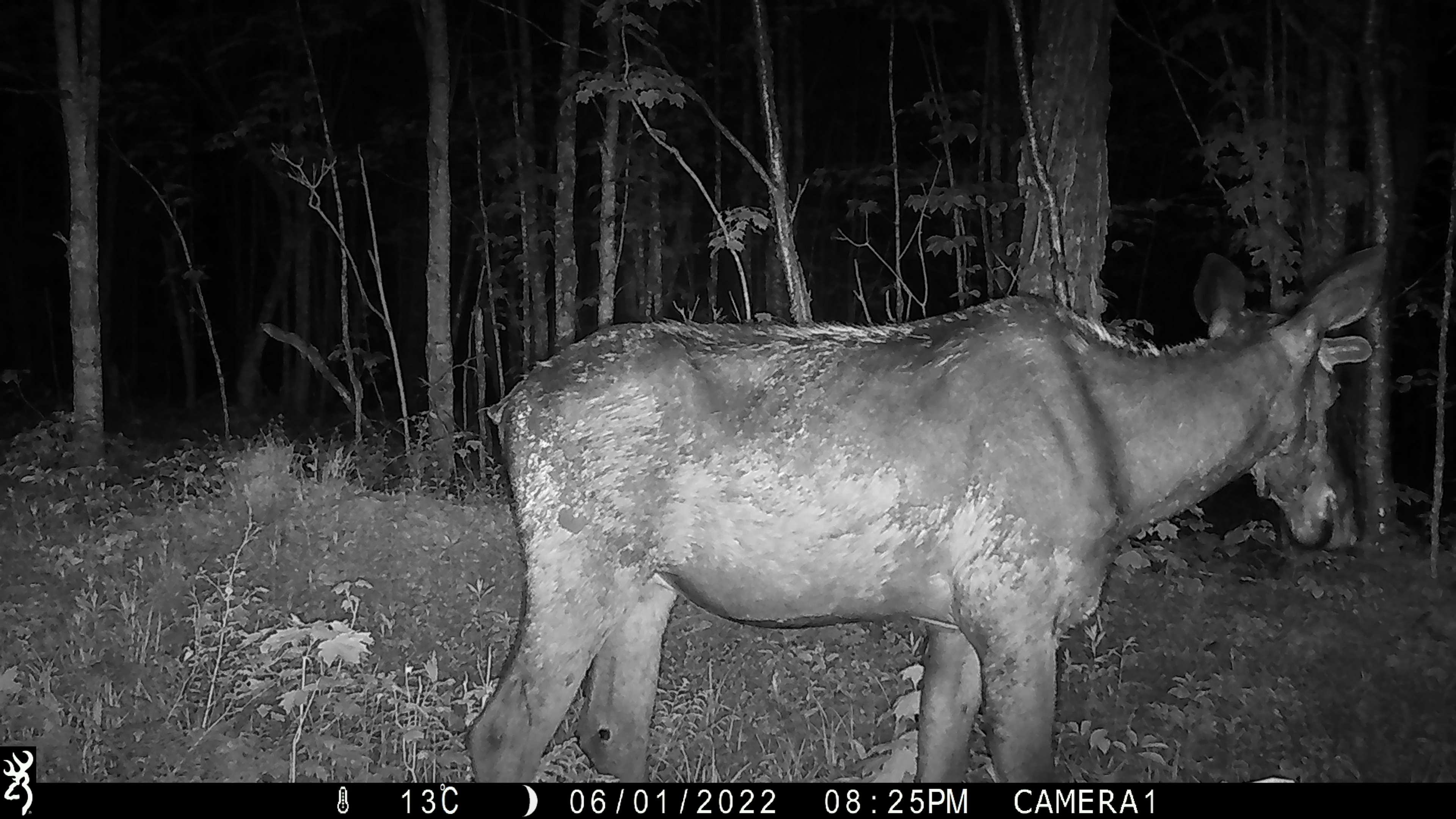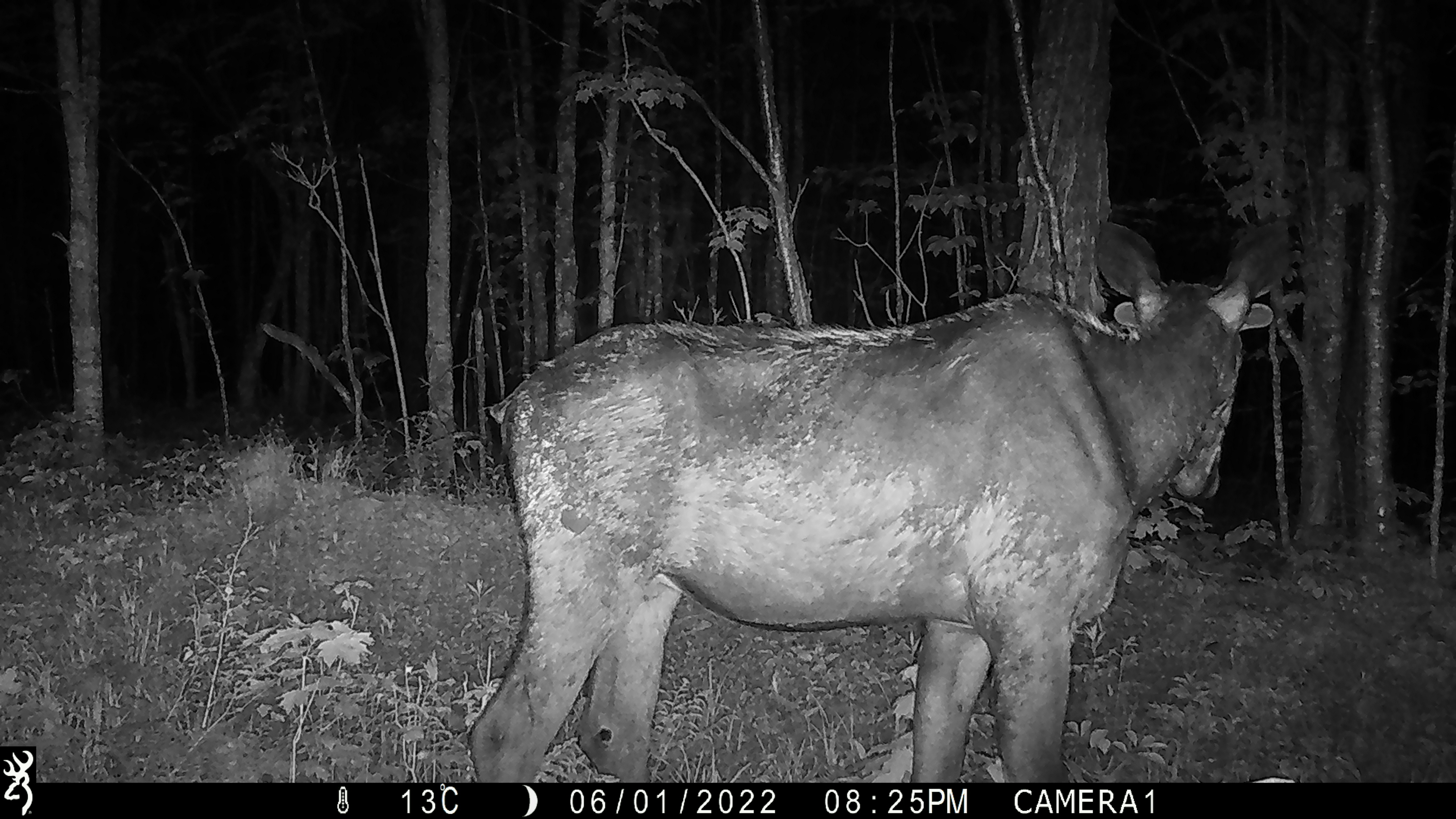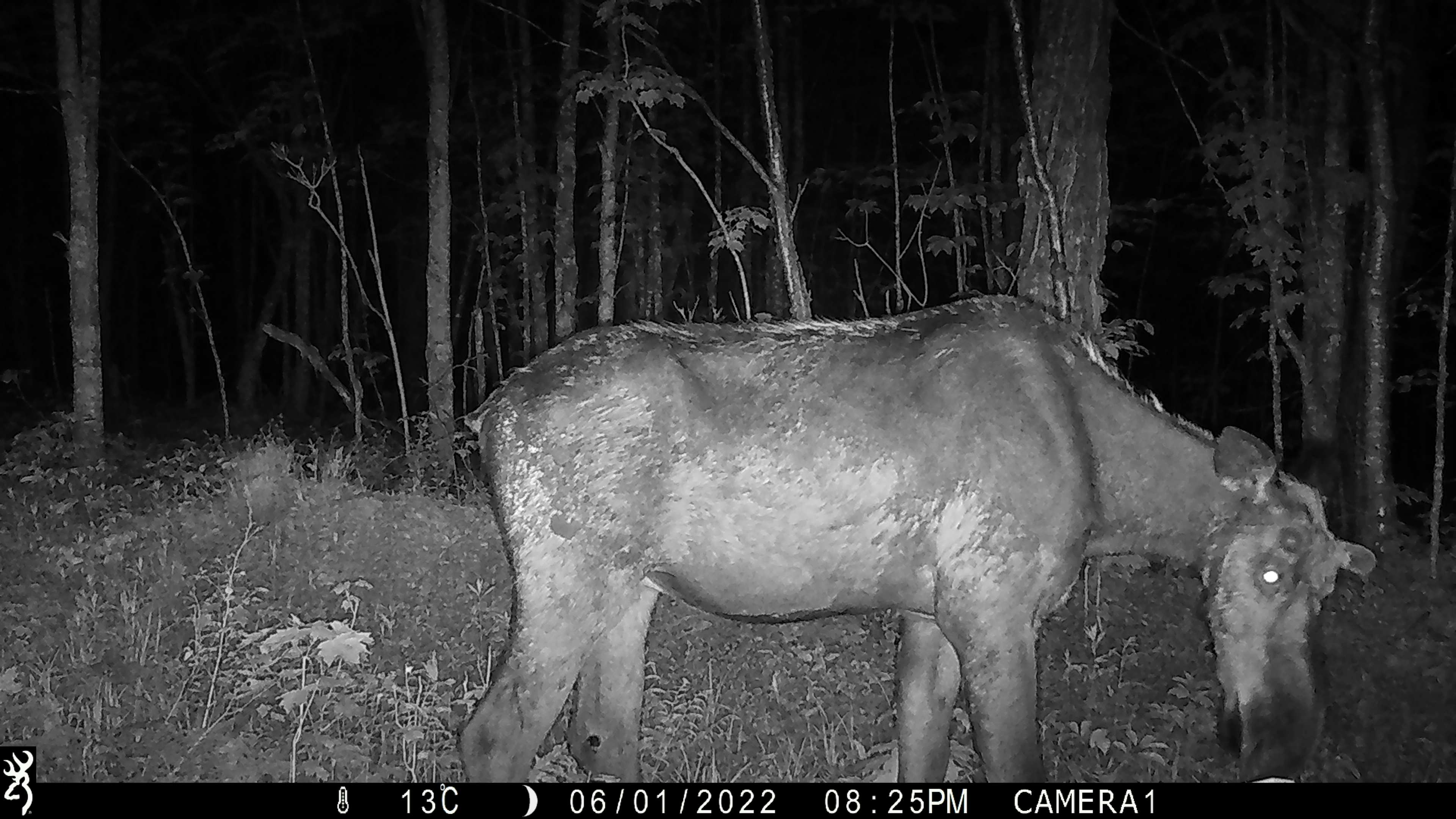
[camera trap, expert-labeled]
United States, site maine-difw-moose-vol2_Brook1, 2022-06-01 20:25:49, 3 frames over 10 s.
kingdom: Animalia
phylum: Chordata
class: Mammalia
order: Artiodactyla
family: Cervidae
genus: Alces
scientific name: Alces alces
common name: moose